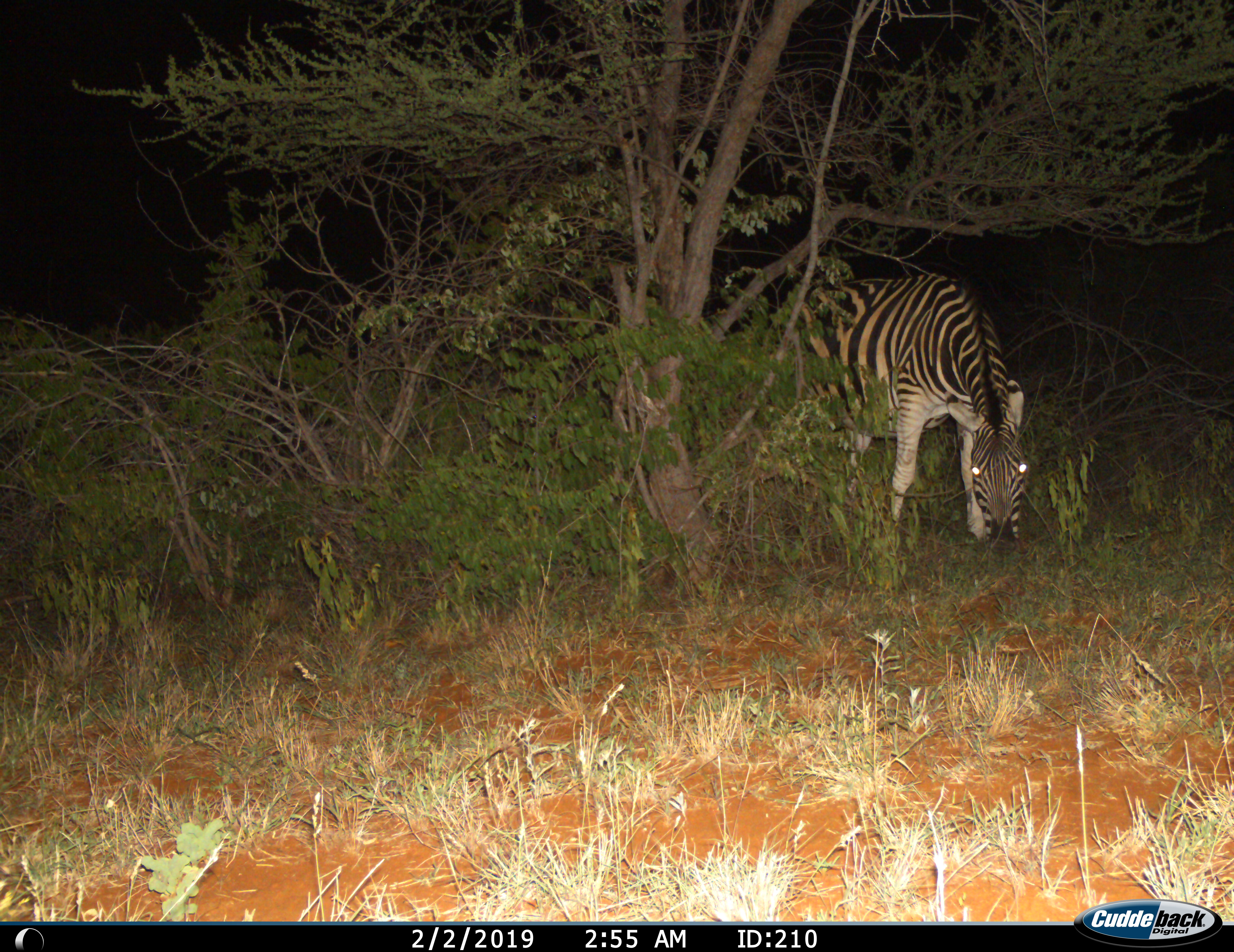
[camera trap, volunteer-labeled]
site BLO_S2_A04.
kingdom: Animalia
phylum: Chordata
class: Mammalia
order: Perissodactyla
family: Equidae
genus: Equus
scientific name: Equus quagga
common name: plains zebra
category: zebraplains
Zebraplains (plains zebra) (Equus quagga), count 1. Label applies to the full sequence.